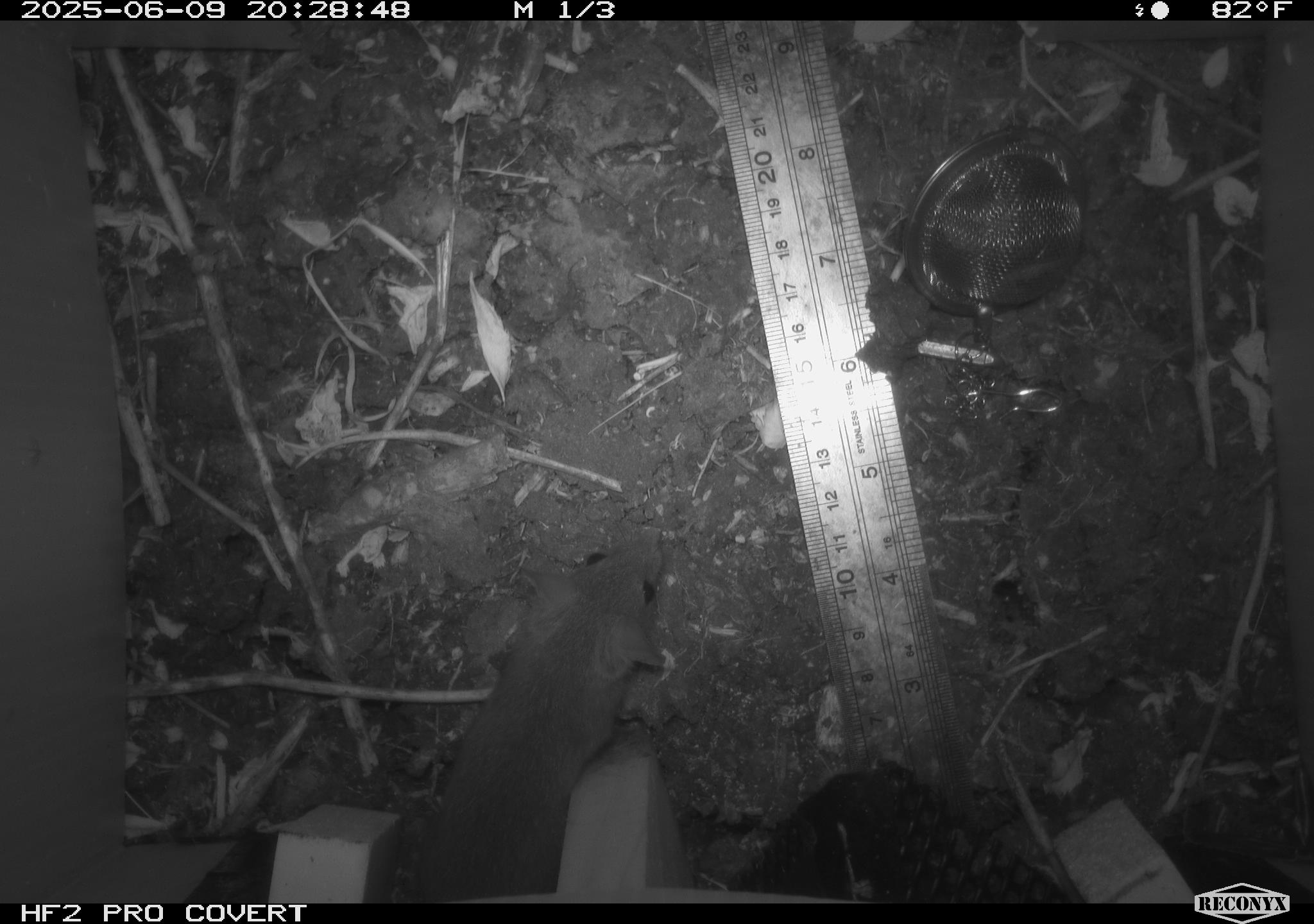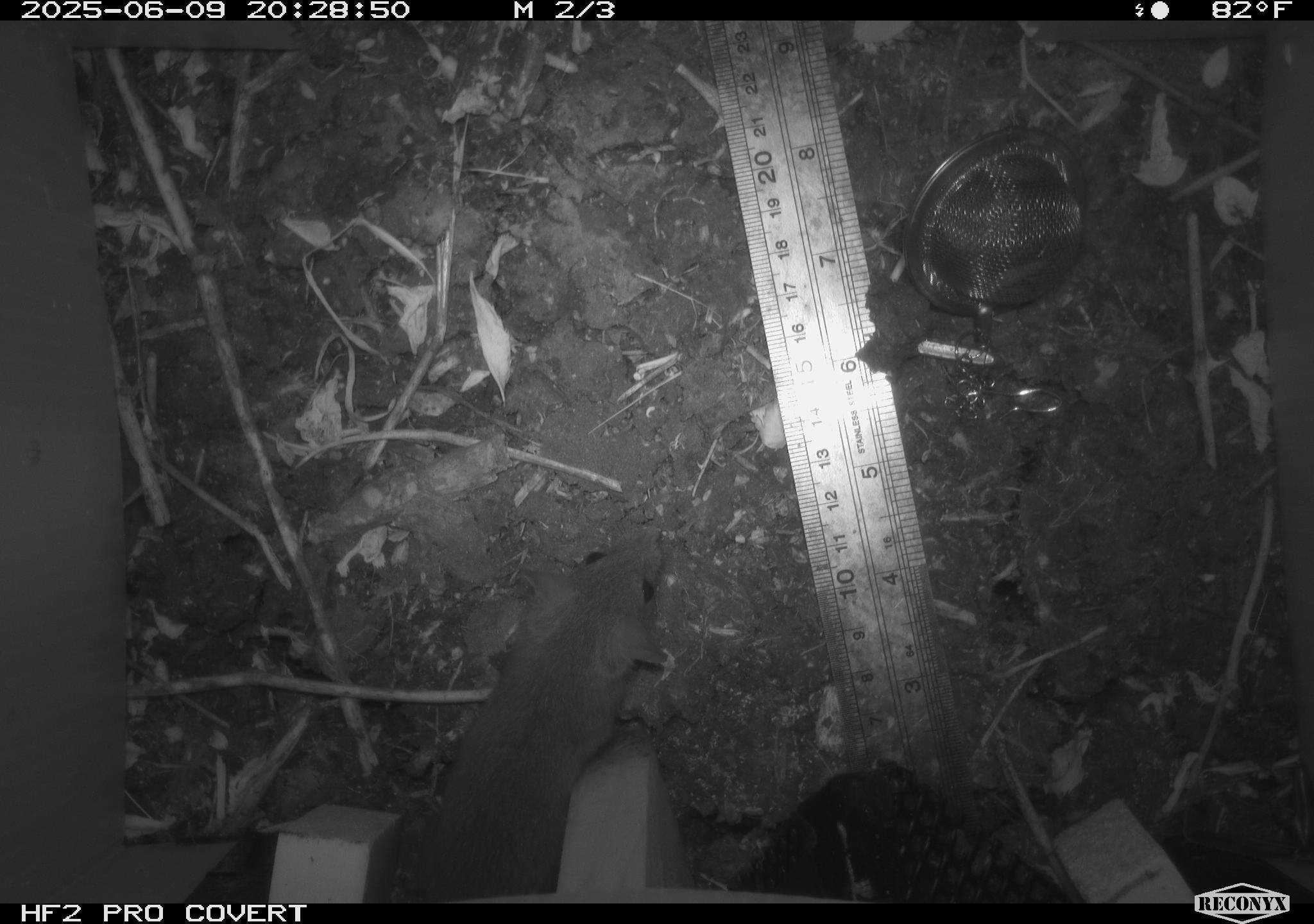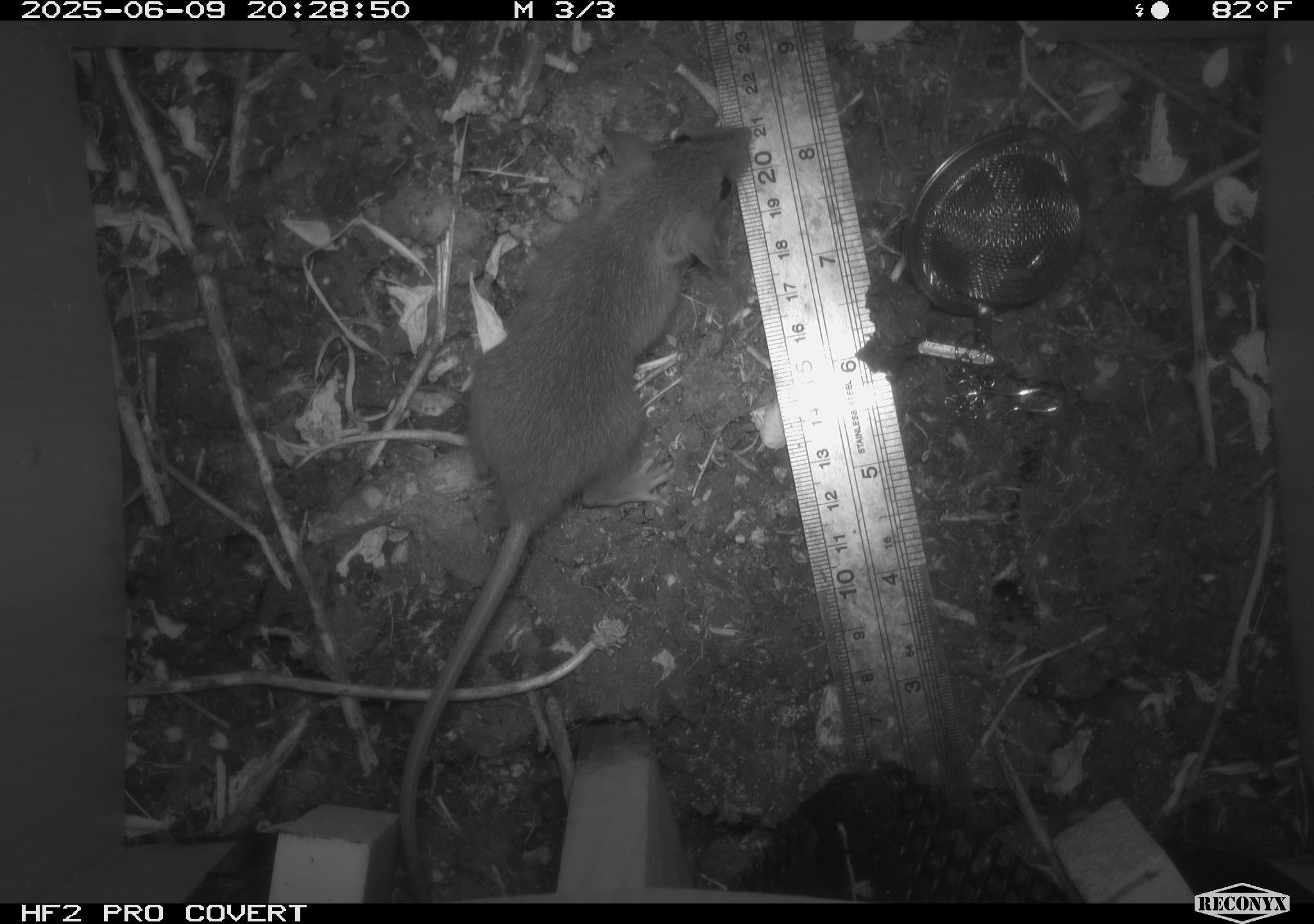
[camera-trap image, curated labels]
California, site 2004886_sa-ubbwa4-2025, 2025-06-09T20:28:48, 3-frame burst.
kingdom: Animalia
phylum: Chordata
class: Mammalia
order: Rodentia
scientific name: Rodentia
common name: rodent